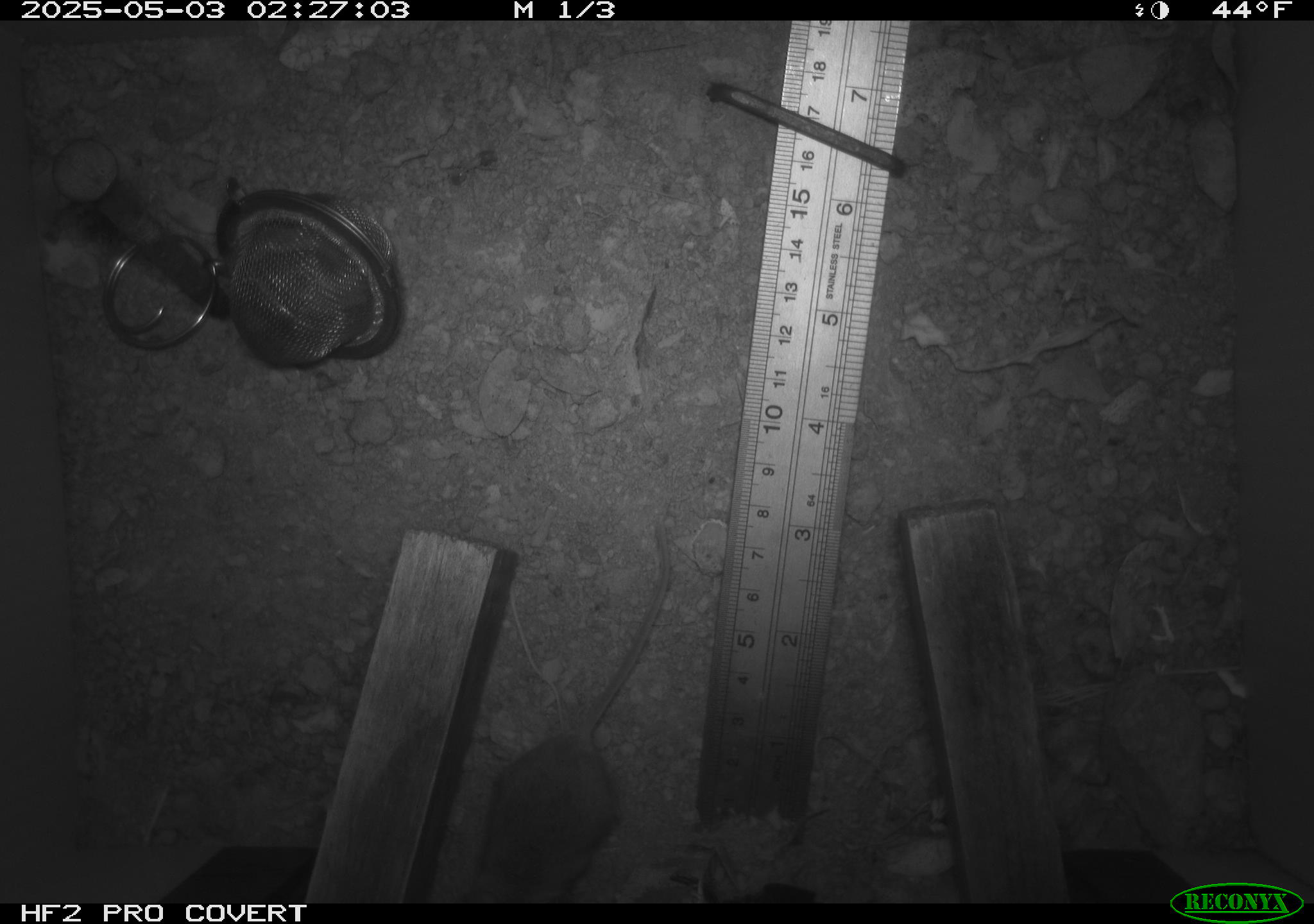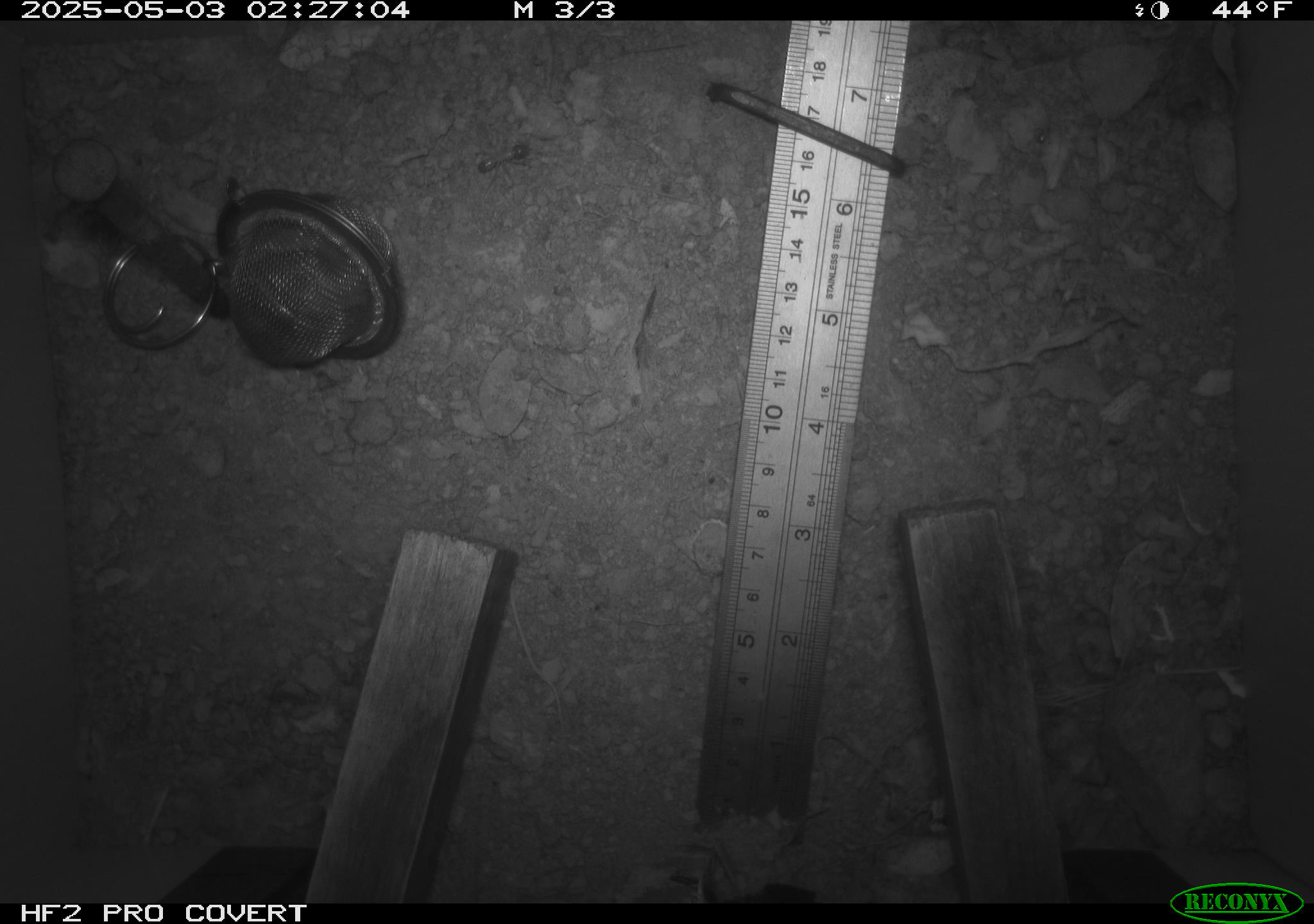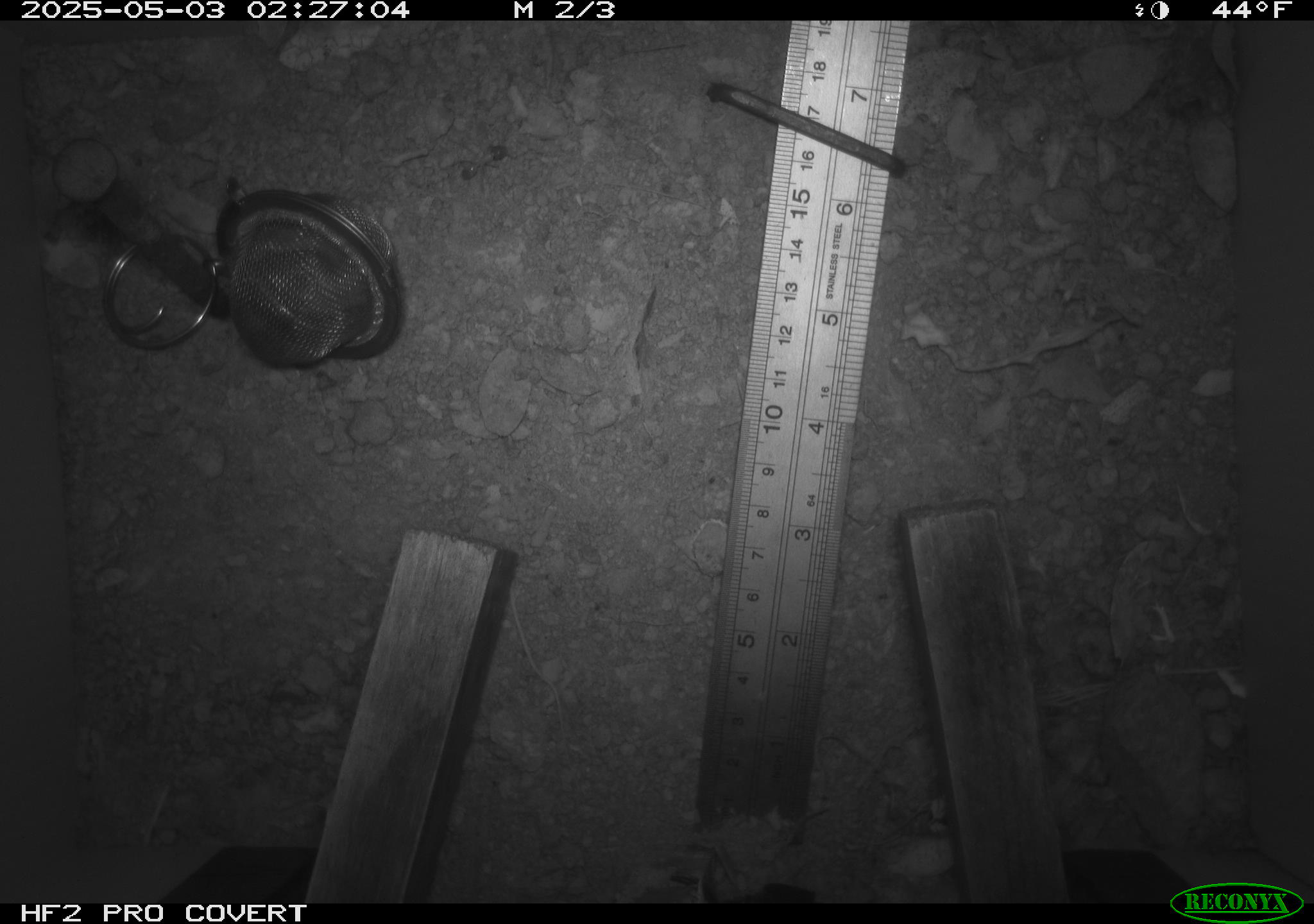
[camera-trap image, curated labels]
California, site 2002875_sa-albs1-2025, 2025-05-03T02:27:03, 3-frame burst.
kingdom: Animalia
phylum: Chordata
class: Mammalia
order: Rodentia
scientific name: Rodentia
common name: mouse species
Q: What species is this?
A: Mouse species (Rodentia).